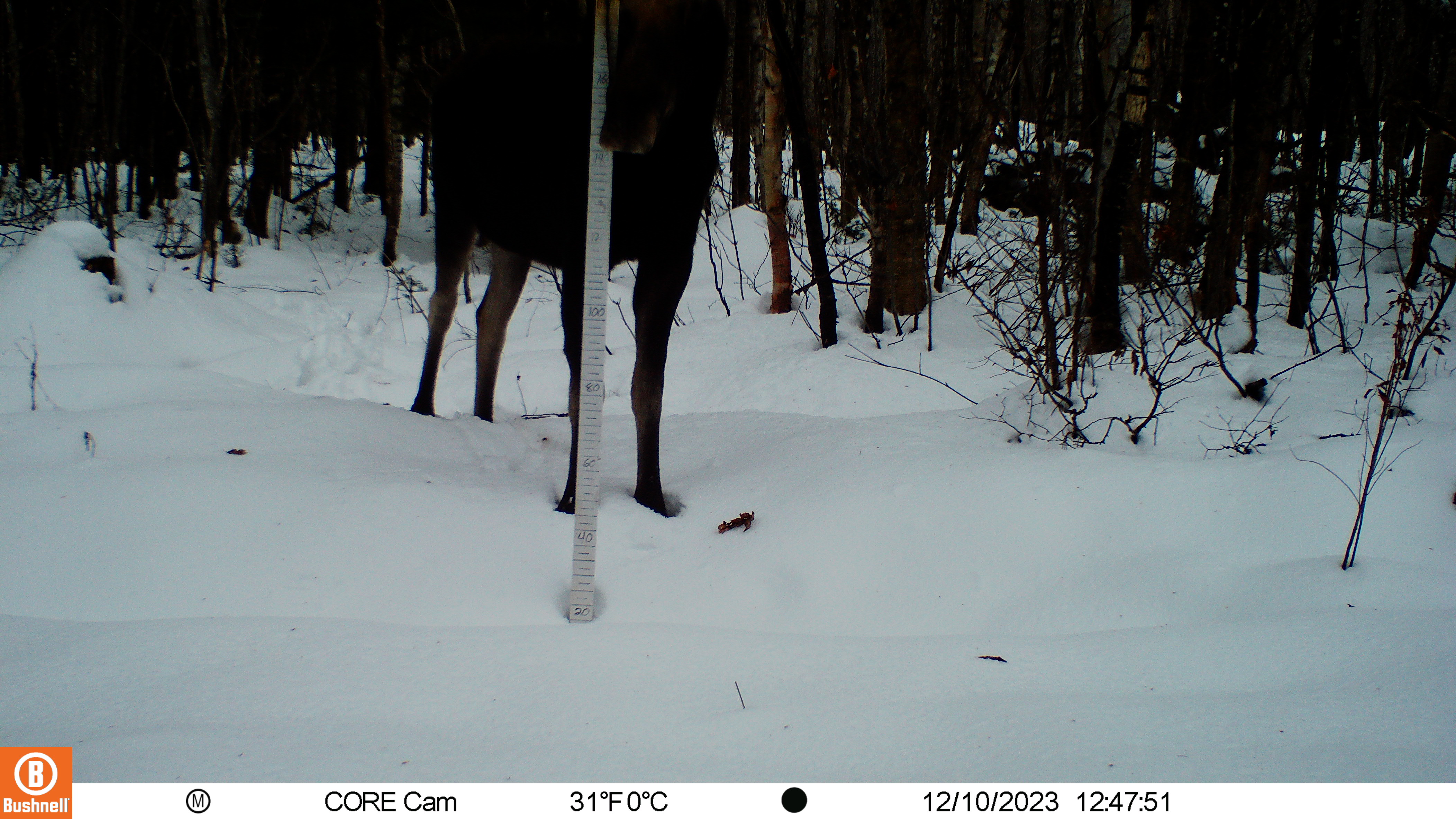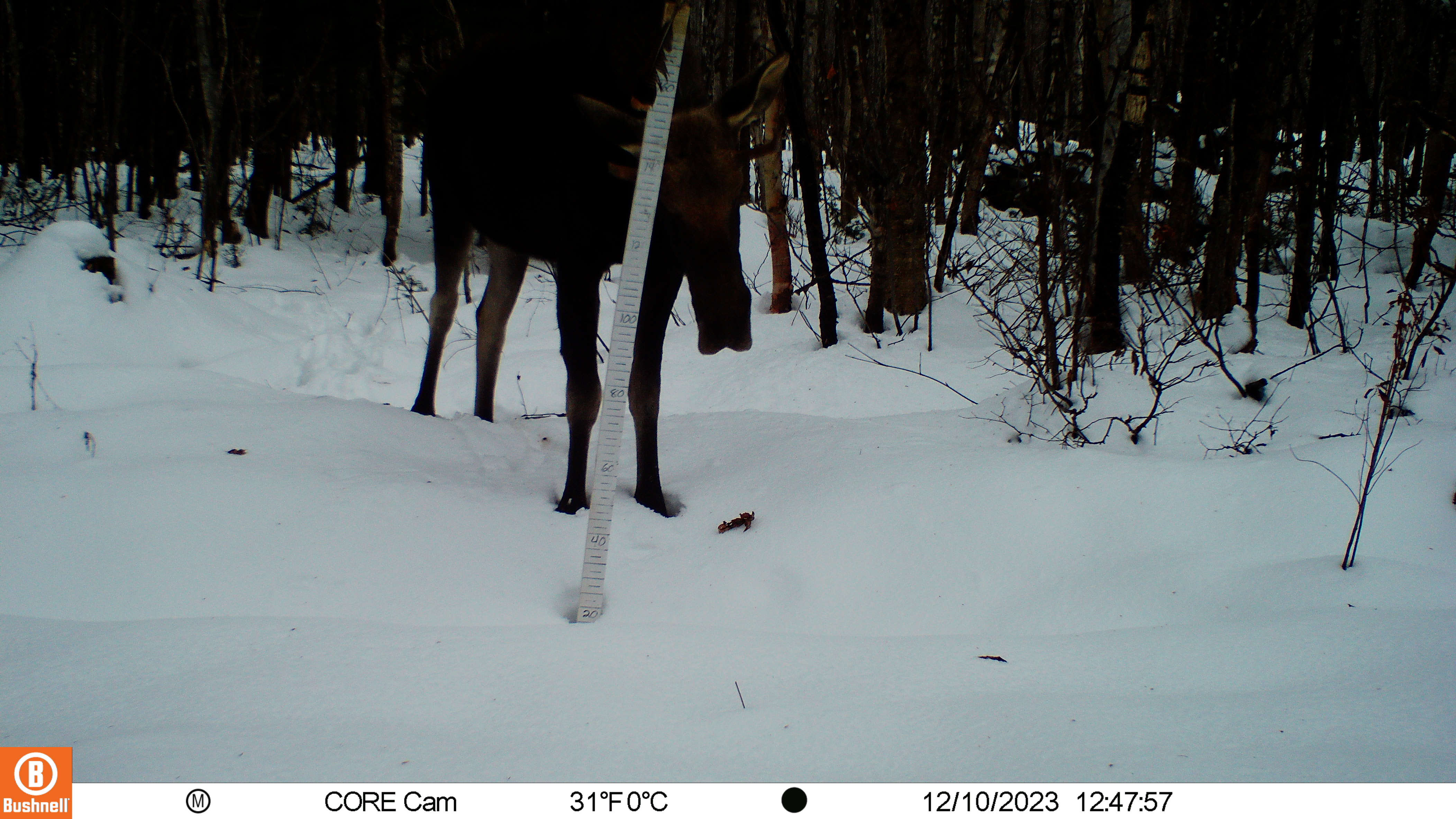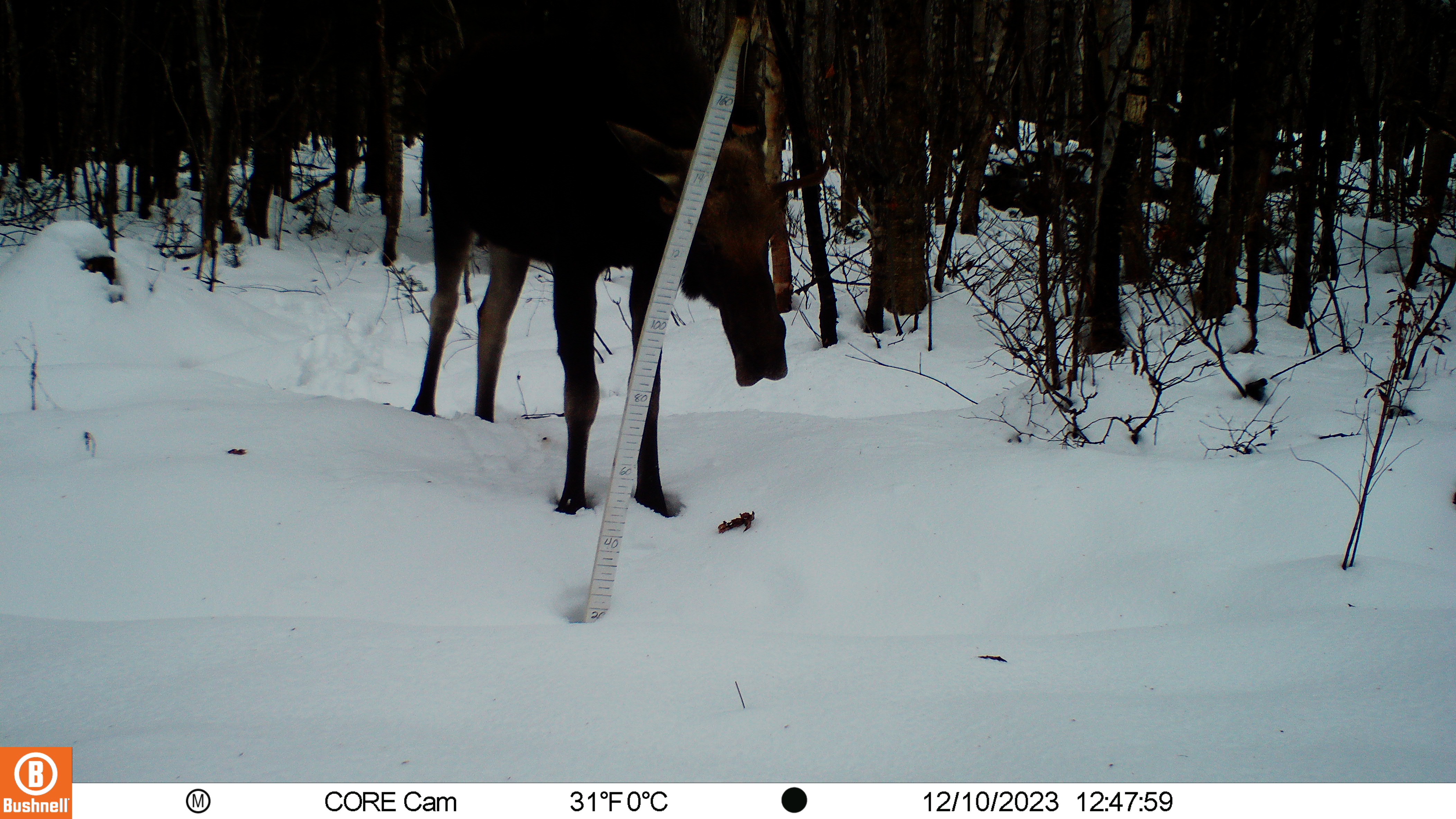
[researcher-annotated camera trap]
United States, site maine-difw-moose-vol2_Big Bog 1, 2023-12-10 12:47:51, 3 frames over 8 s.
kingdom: Animalia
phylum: Chordata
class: Mammalia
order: Artiodactyla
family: Cervidae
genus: Alces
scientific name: Alces alces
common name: moose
Moose (Alces alces).